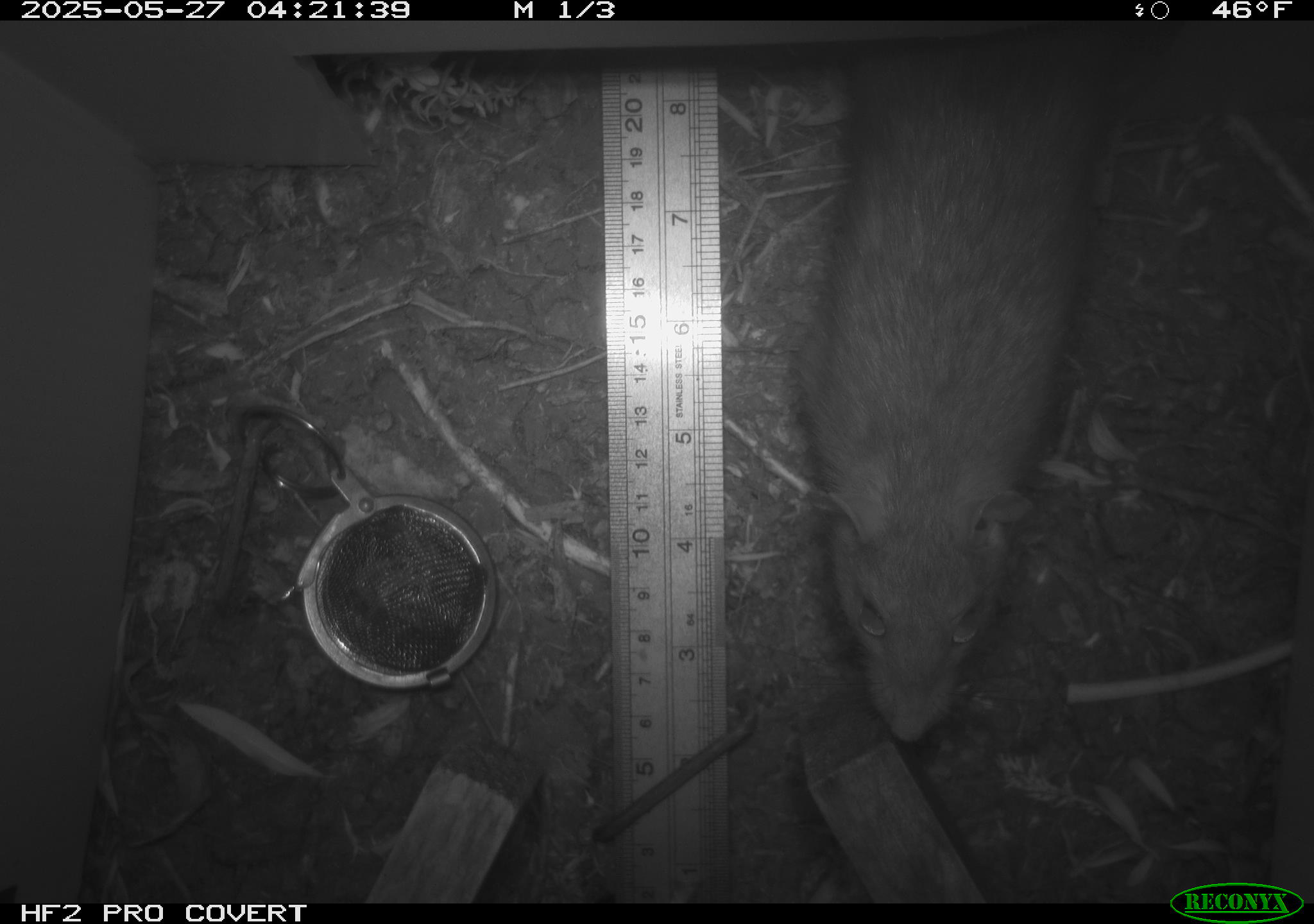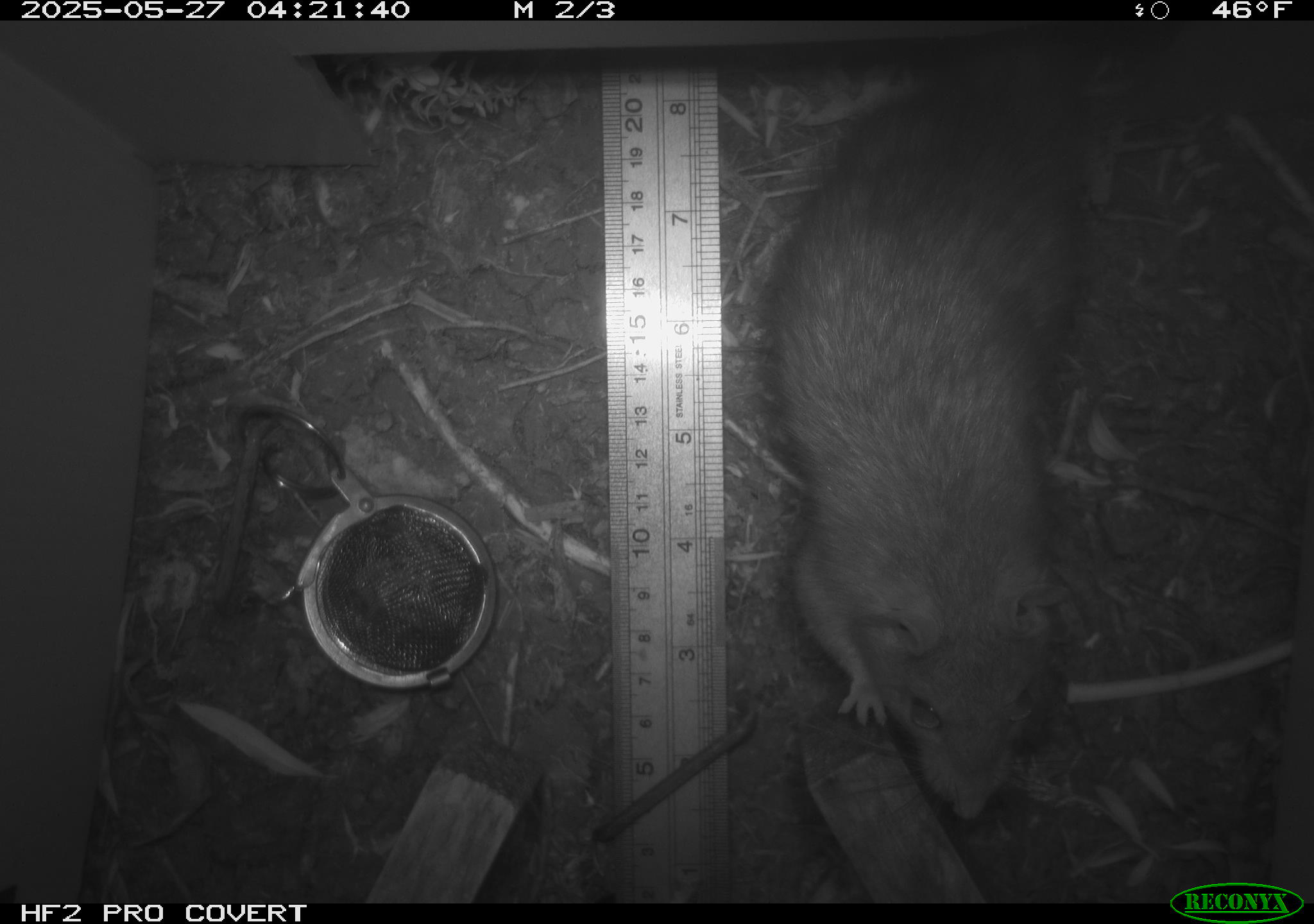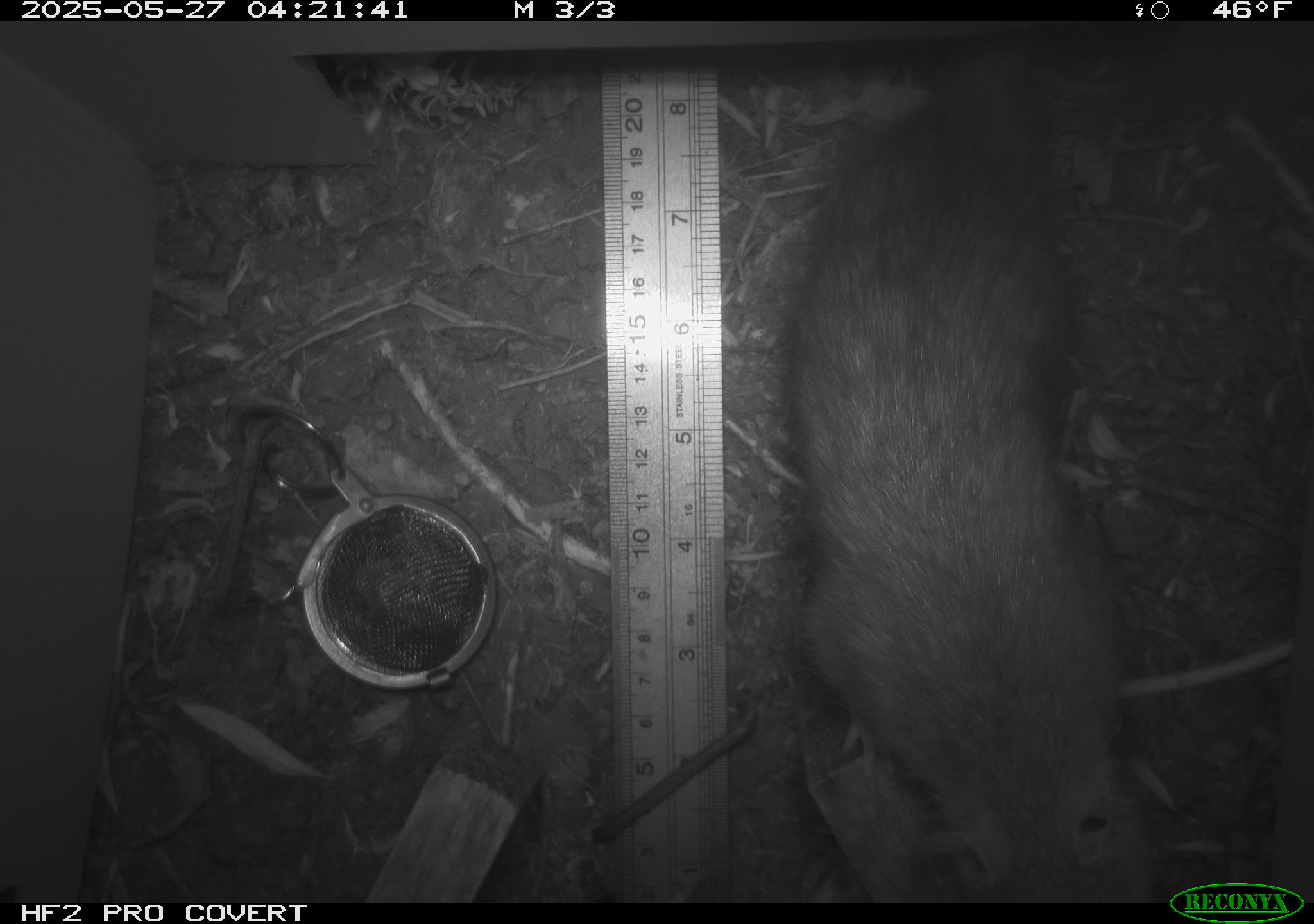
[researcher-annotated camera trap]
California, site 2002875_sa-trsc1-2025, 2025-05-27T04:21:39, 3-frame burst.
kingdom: Animalia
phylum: Chordata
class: Mammalia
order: Rodentia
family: Muridae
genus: Rattus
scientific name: Rattus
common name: rat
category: rattus species